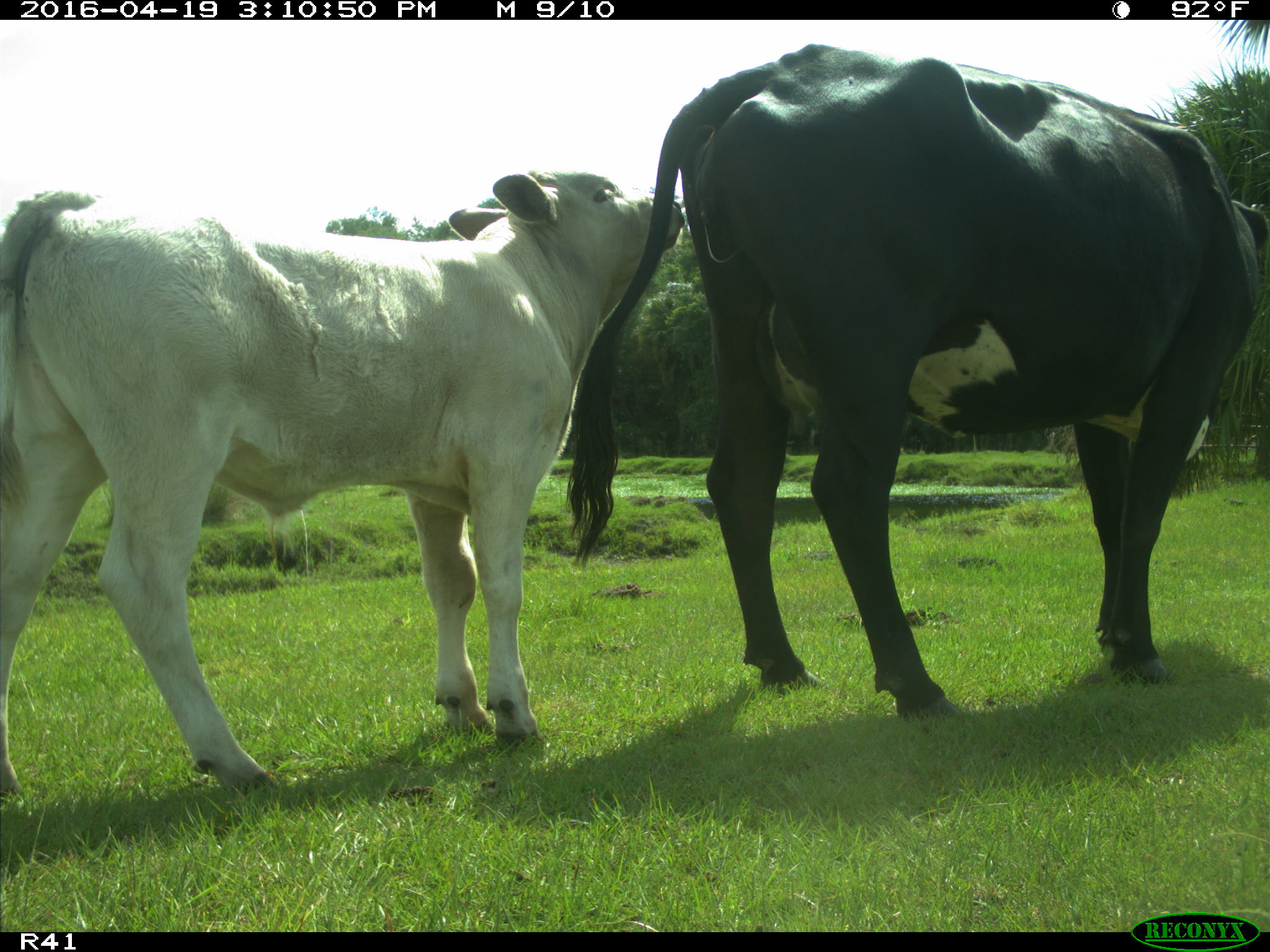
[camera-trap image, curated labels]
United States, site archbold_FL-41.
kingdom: Animalia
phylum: Chordata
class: Mammalia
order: Artiodactyla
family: Bovidae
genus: Bos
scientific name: Bos taurus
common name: domestic cow